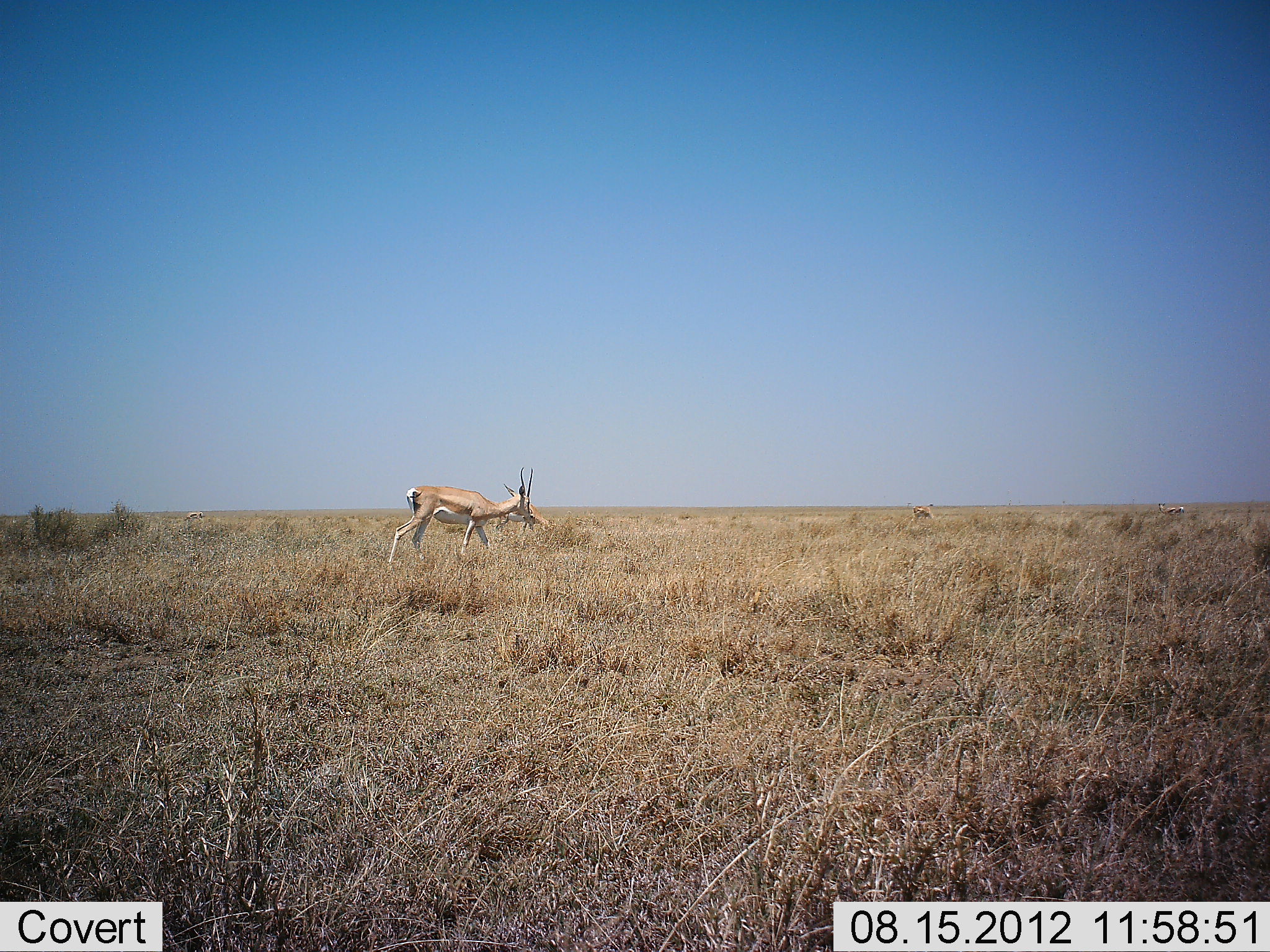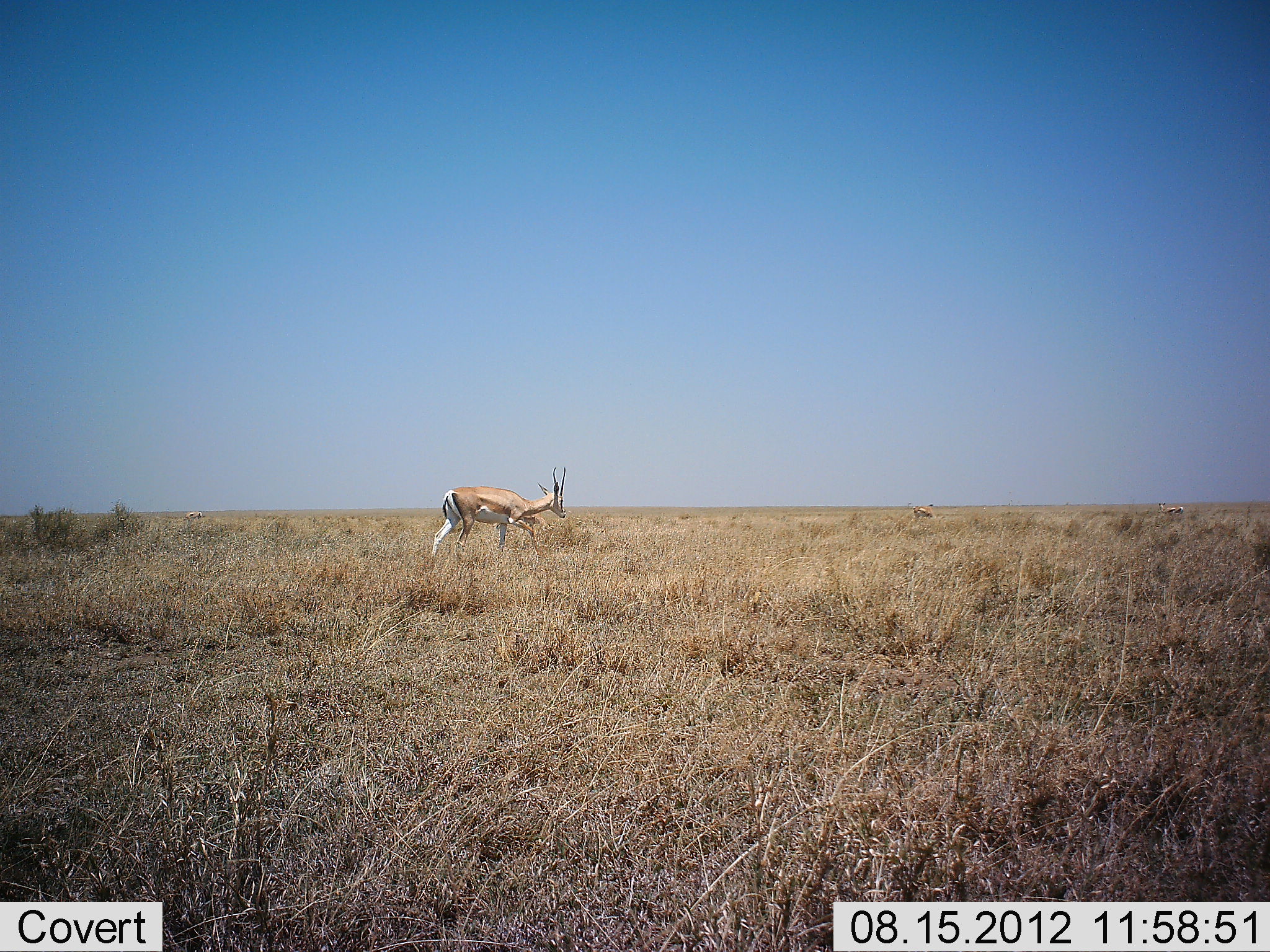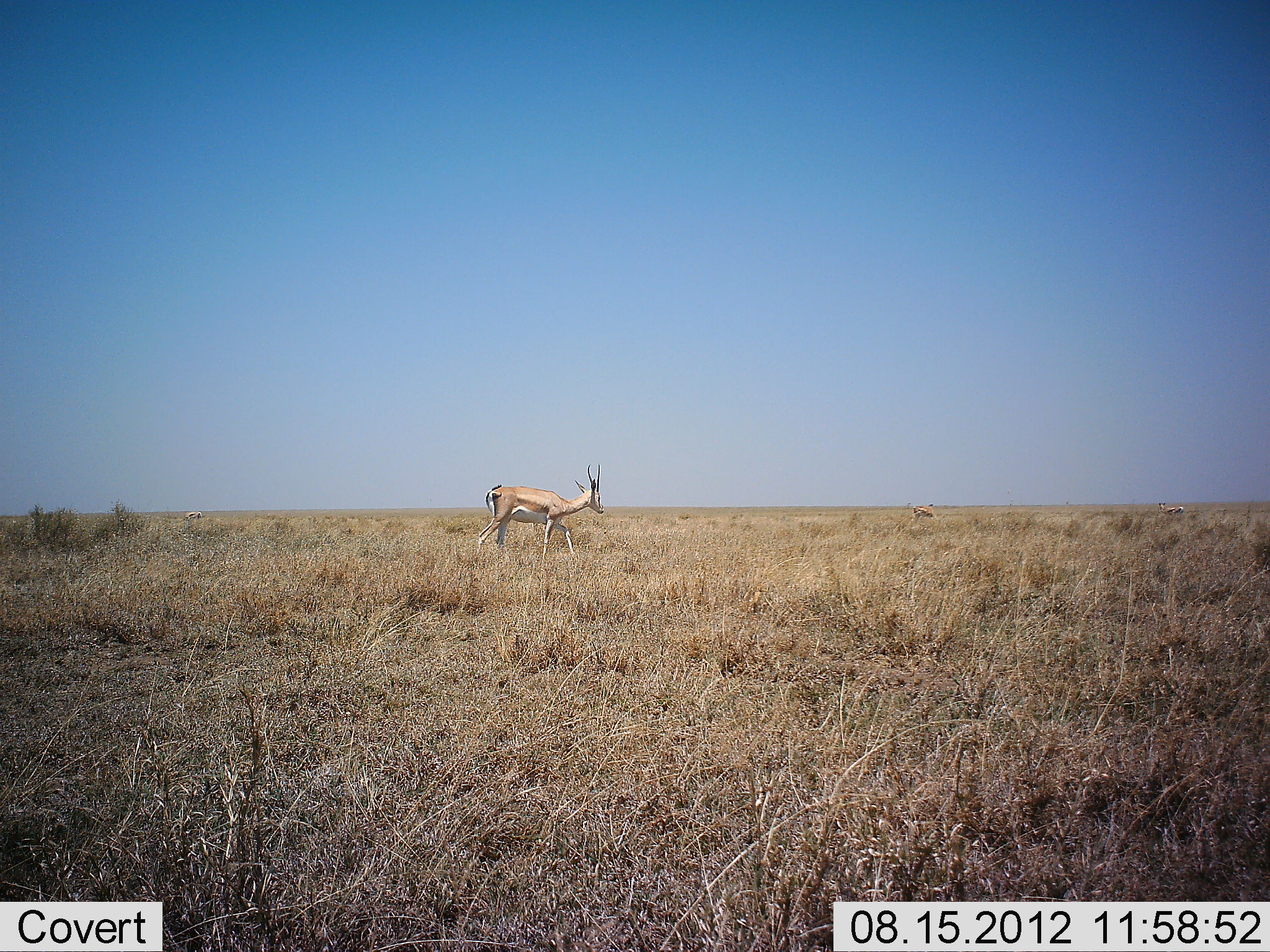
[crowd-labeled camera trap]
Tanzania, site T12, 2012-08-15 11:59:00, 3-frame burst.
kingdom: Animalia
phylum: Chordata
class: Mammalia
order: Artiodactyla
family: Bovidae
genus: Nanger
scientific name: Nanger granti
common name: grant's gazelle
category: gazellegrants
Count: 3.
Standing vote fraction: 30%.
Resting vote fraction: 0%.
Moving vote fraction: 80%.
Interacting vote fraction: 0%.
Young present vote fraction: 0%.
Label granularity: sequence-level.